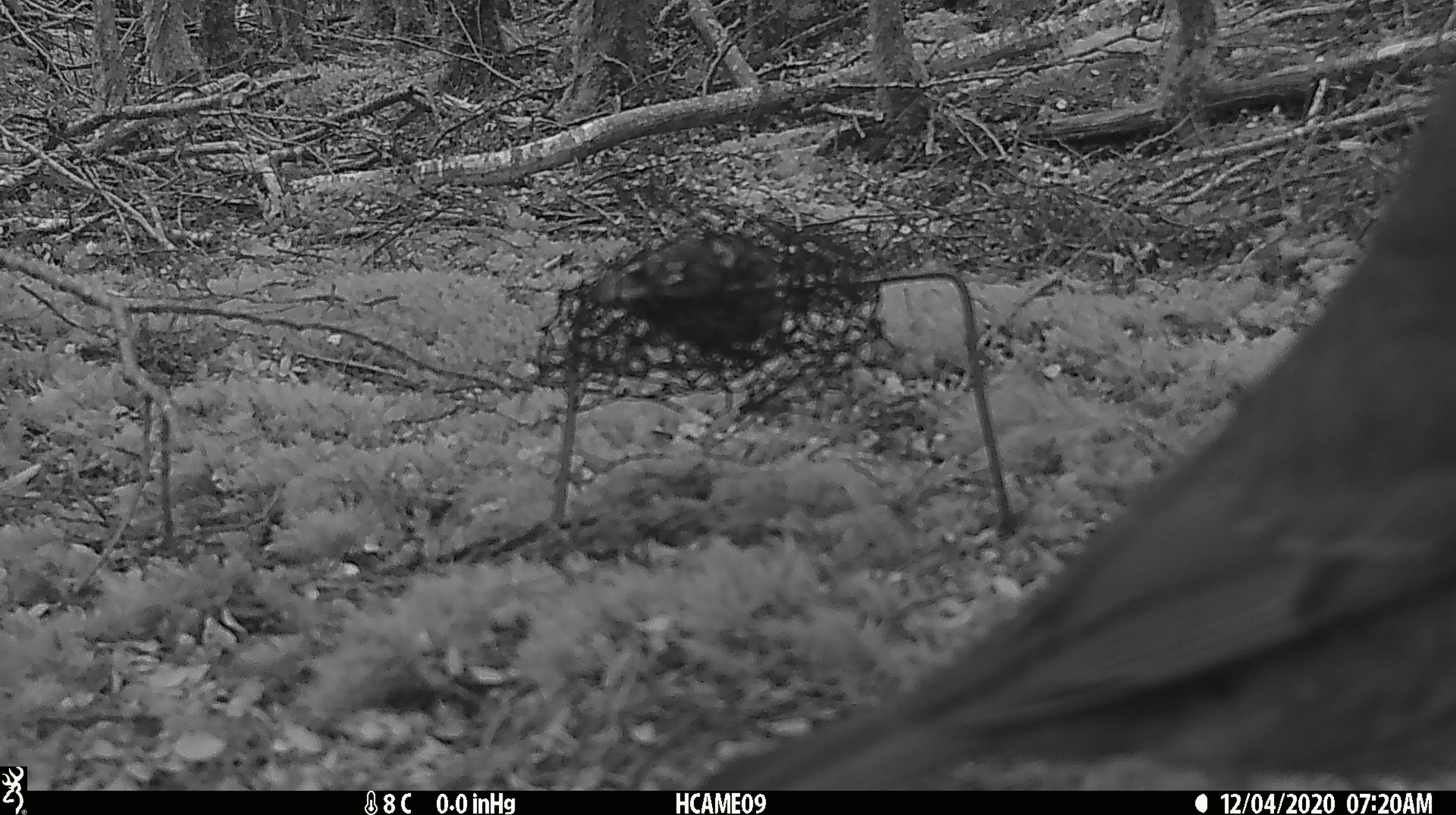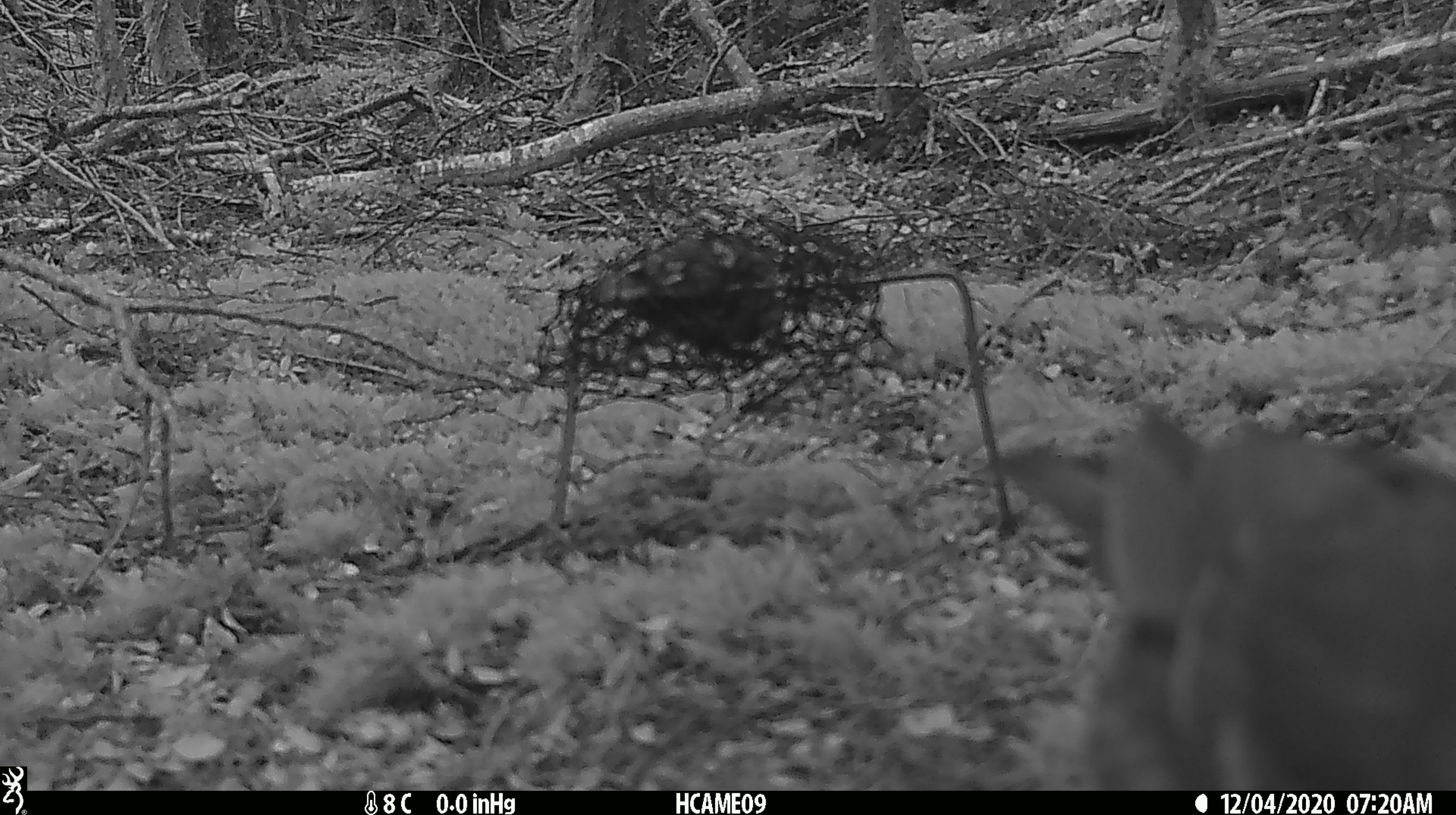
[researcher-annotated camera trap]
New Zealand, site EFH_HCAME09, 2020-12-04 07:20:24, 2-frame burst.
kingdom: Animalia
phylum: Chordata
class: Aves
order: Passeriformes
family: Turdidae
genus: Turdus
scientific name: Turdus philomelos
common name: song thrush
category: thrush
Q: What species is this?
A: Thrush (song thrush) (Turdus philomelos).